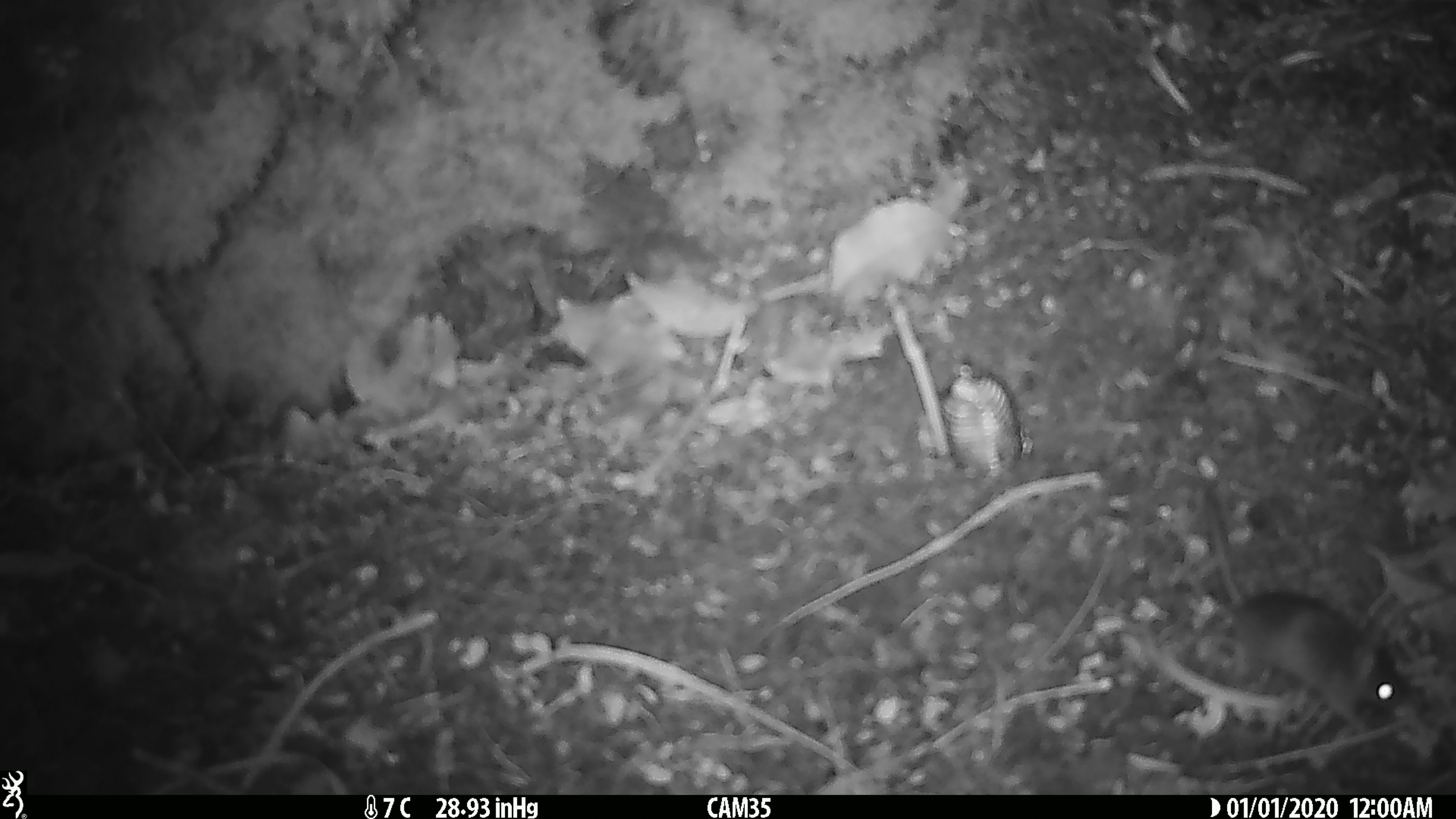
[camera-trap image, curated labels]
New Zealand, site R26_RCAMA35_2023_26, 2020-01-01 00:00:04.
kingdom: Animalia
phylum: Chordata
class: Mammalia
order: Rodentia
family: Muridae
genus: Mus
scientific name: Mus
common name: mouse